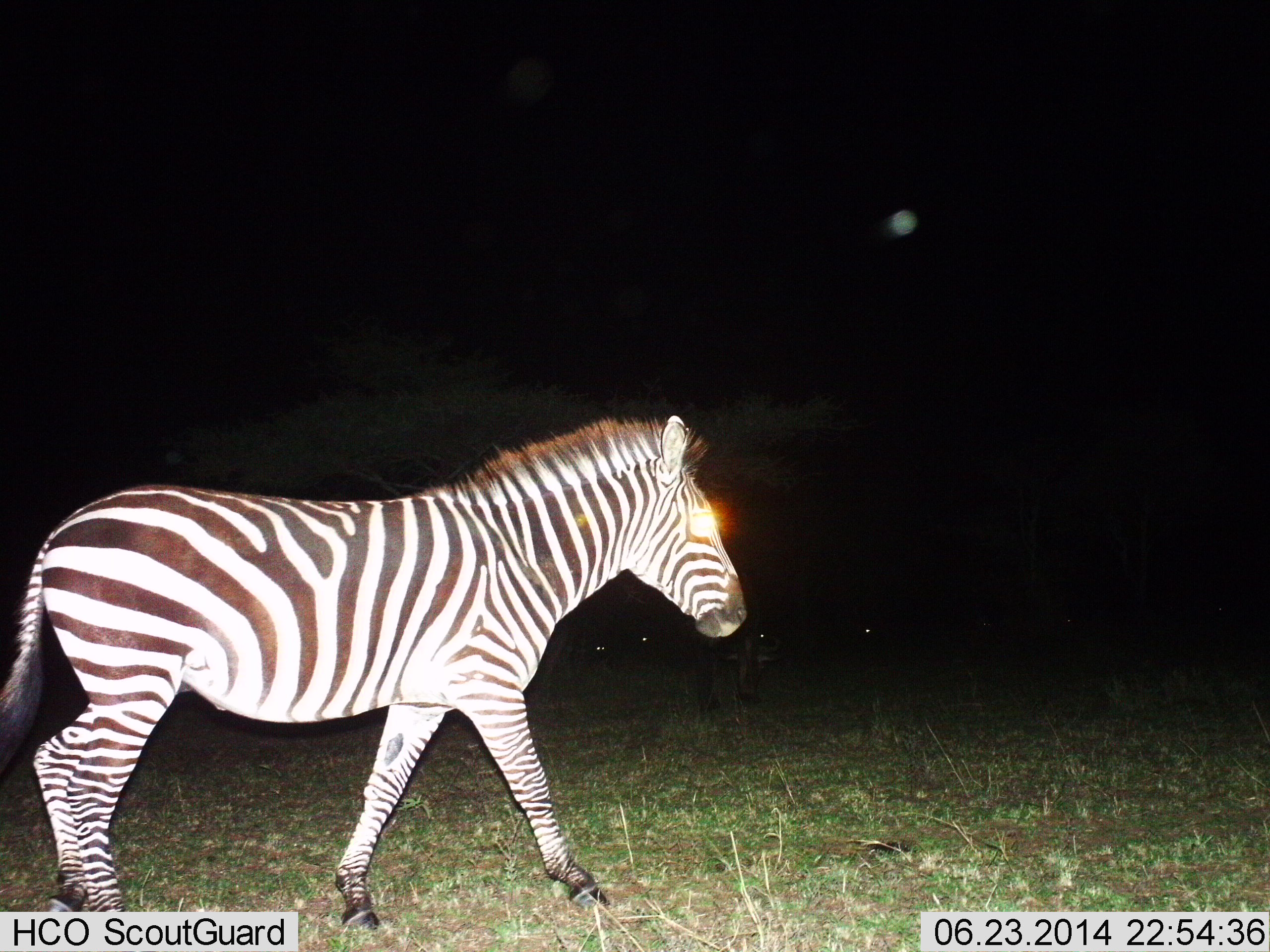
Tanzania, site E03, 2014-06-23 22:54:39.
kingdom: Animalia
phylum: Chordata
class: Mammalia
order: Perissodactyla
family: Equidae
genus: Equus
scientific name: Equus quagga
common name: plains zebra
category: zebra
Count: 1.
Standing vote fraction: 10%.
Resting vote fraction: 0%.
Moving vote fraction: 90%.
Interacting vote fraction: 0%.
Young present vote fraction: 0%.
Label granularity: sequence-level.